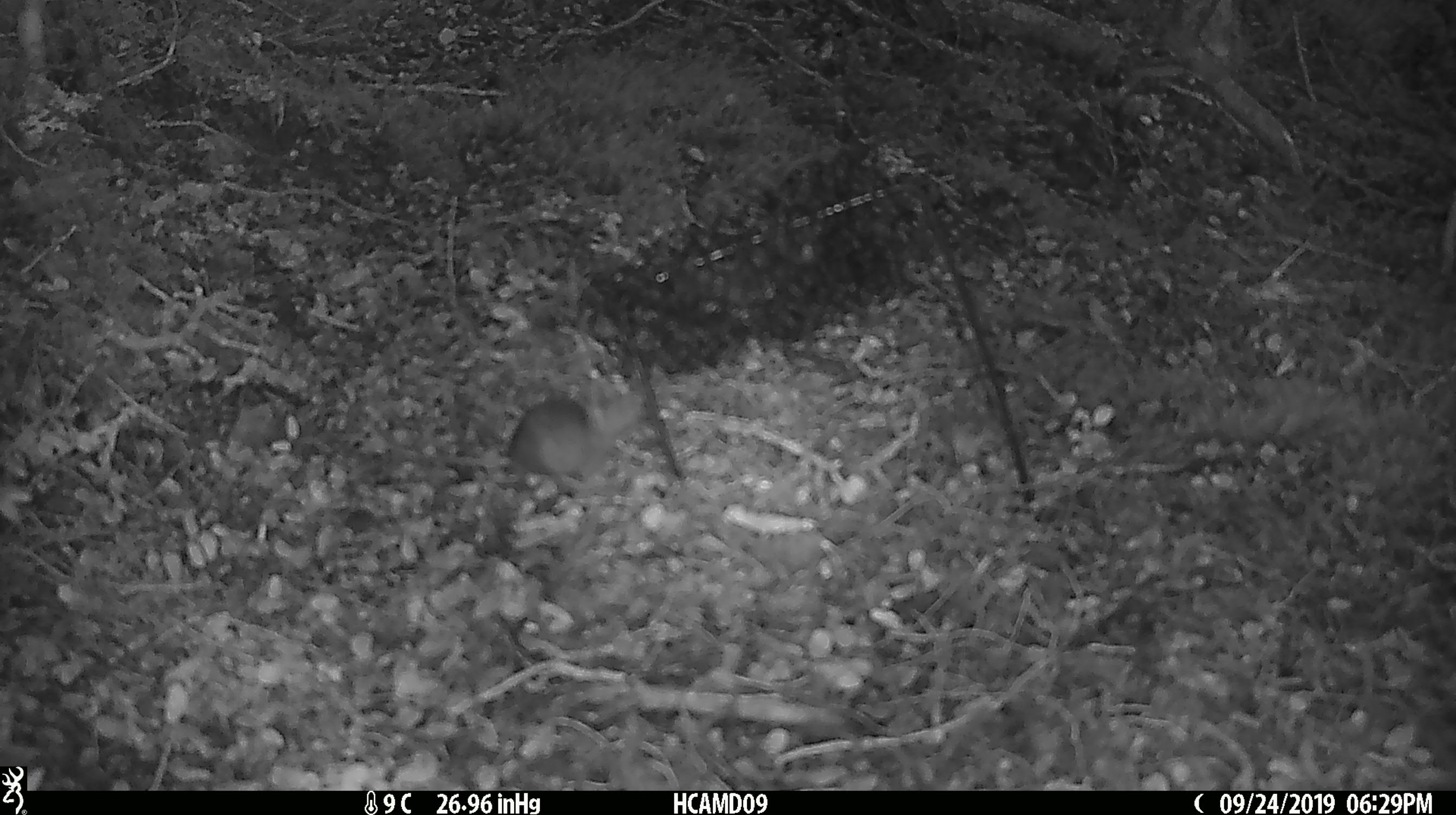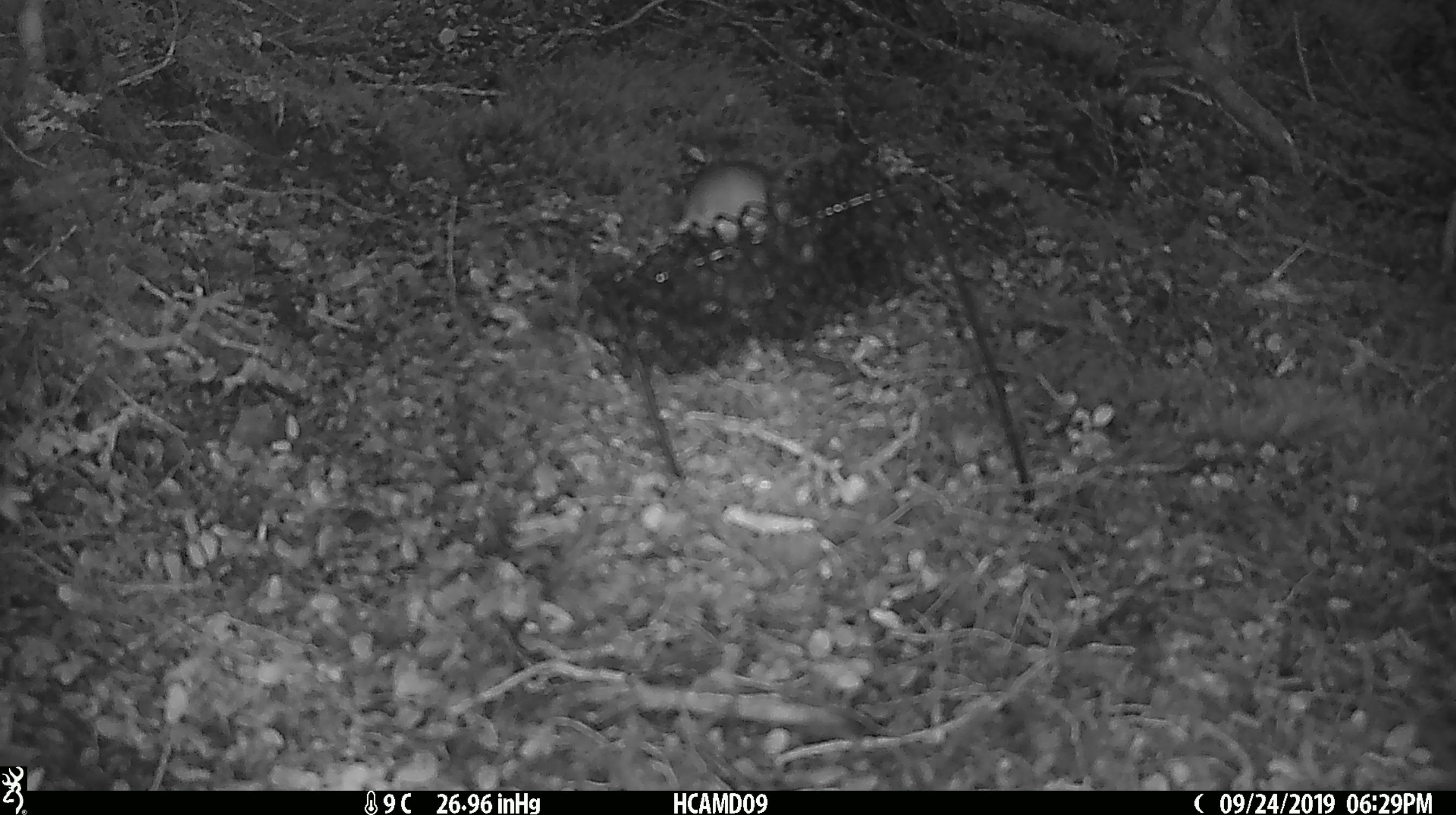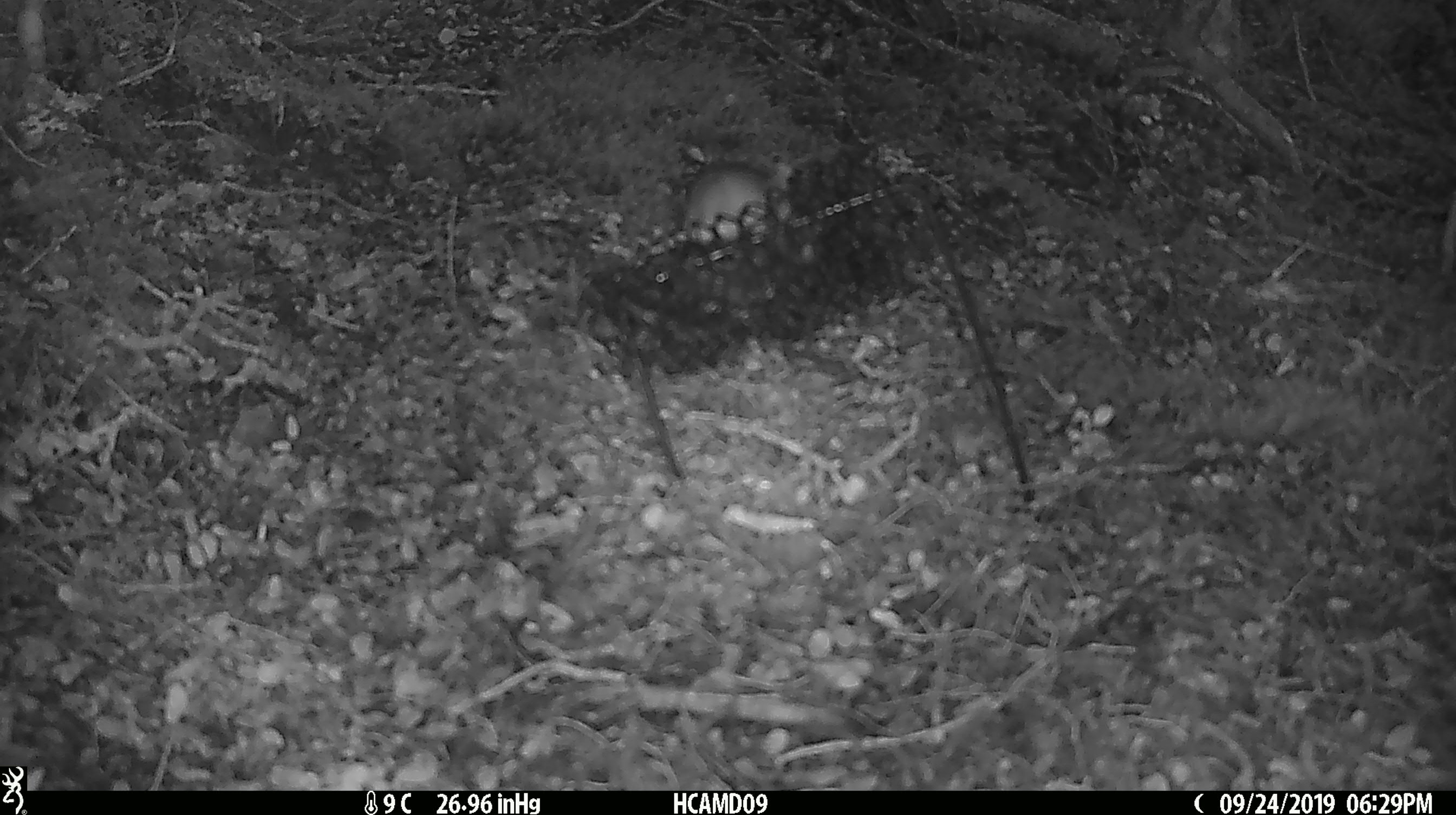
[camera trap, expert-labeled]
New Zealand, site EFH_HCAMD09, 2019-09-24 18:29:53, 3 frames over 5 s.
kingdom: Animalia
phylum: Chordata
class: Mammalia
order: Rodentia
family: Muridae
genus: Mus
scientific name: Mus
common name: mouse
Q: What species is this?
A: Mouse (Mus).